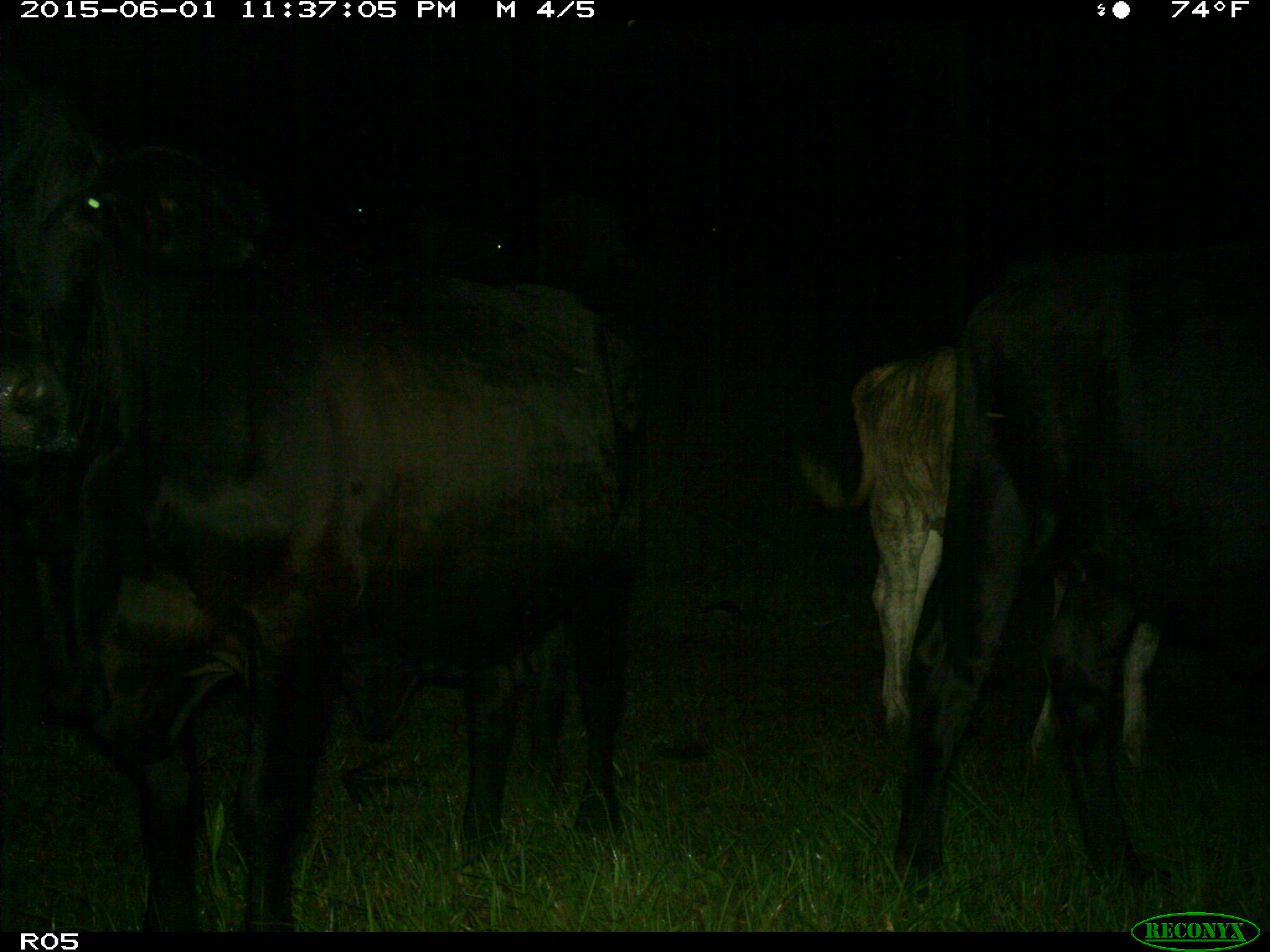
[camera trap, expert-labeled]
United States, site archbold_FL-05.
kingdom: Animalia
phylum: Chordata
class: Mammalia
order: Artiodactyla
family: Bovidae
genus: Bos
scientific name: Bos taurus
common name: domestic cow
Bos taurus (domestic cow).